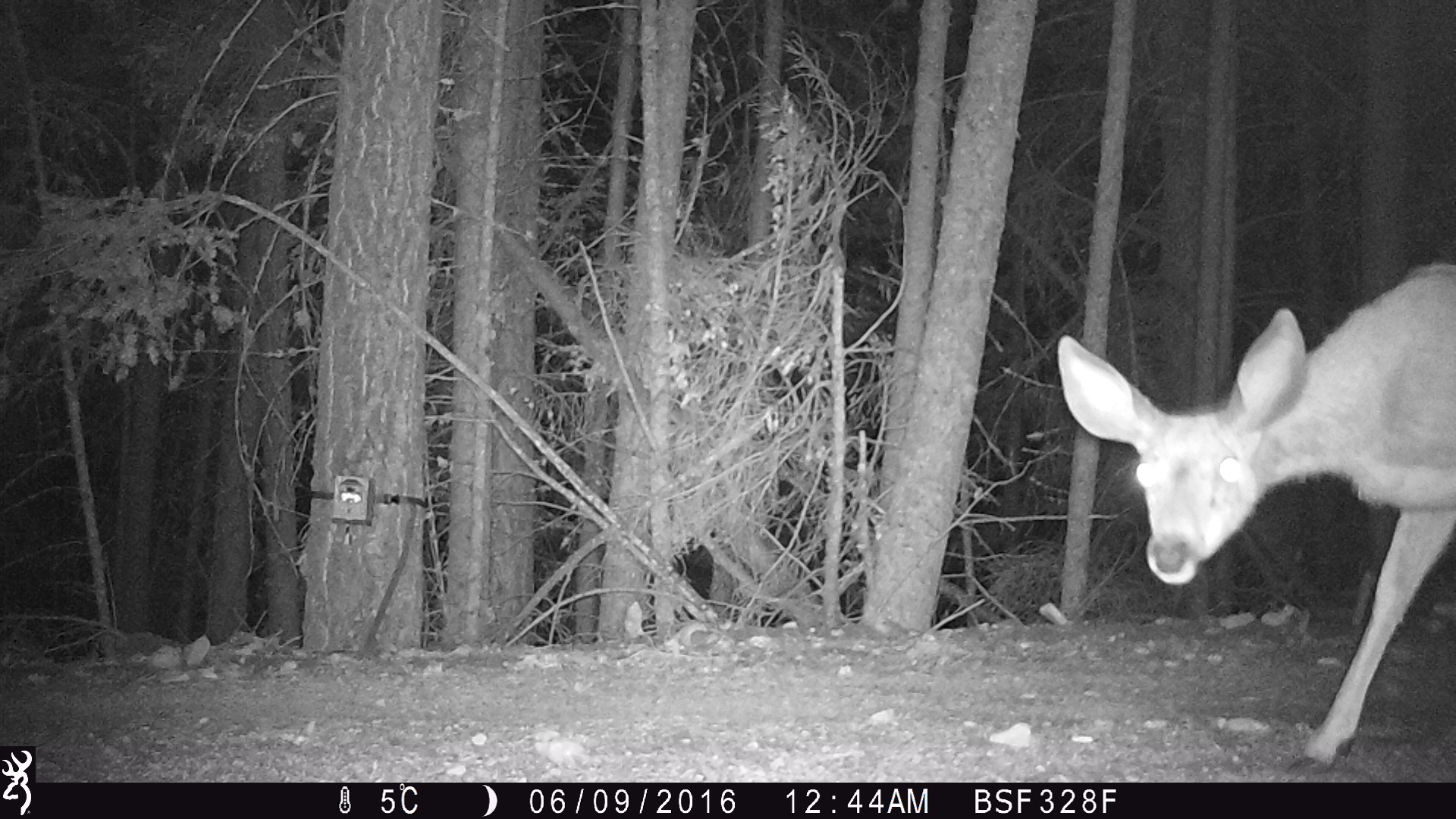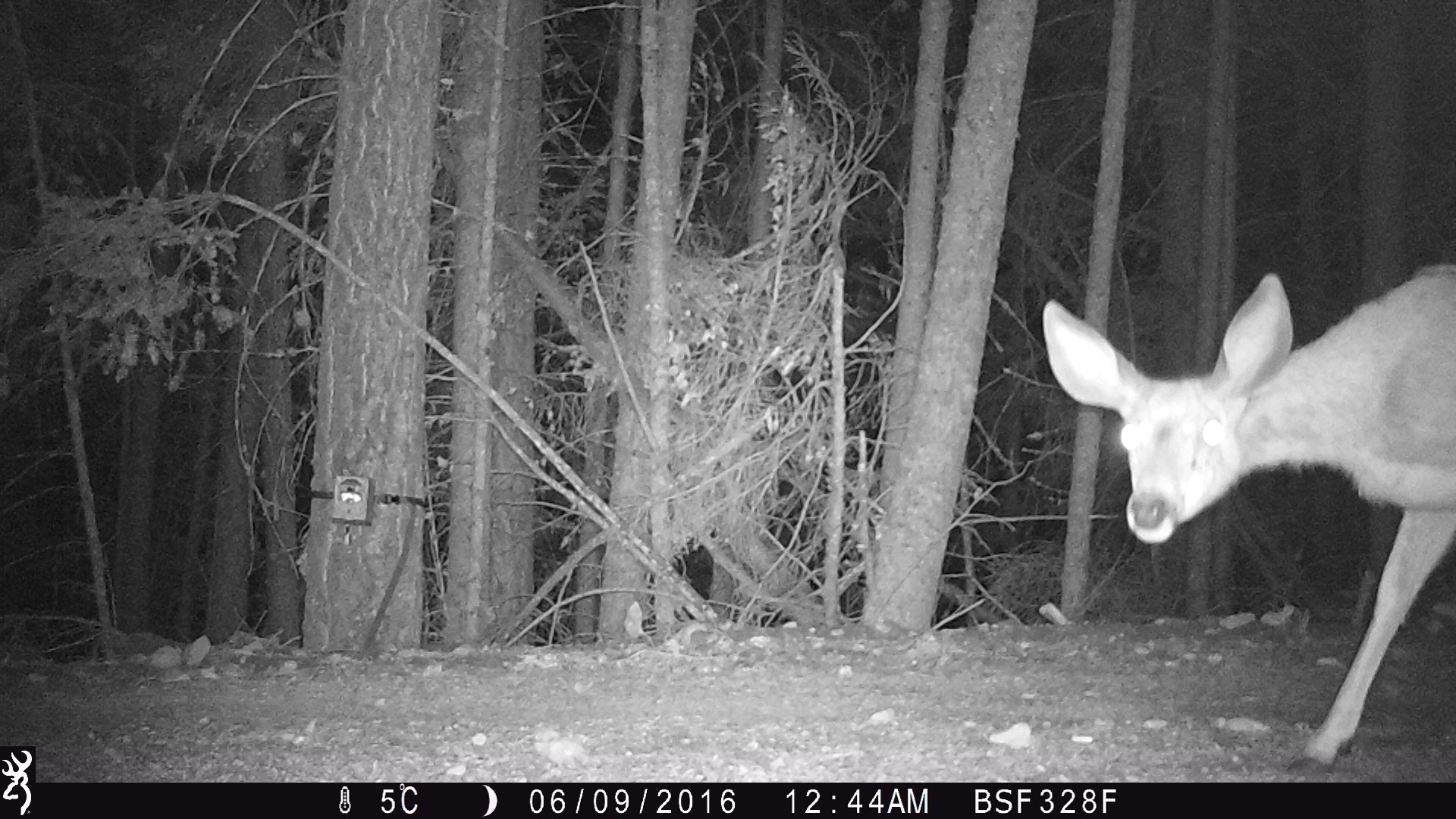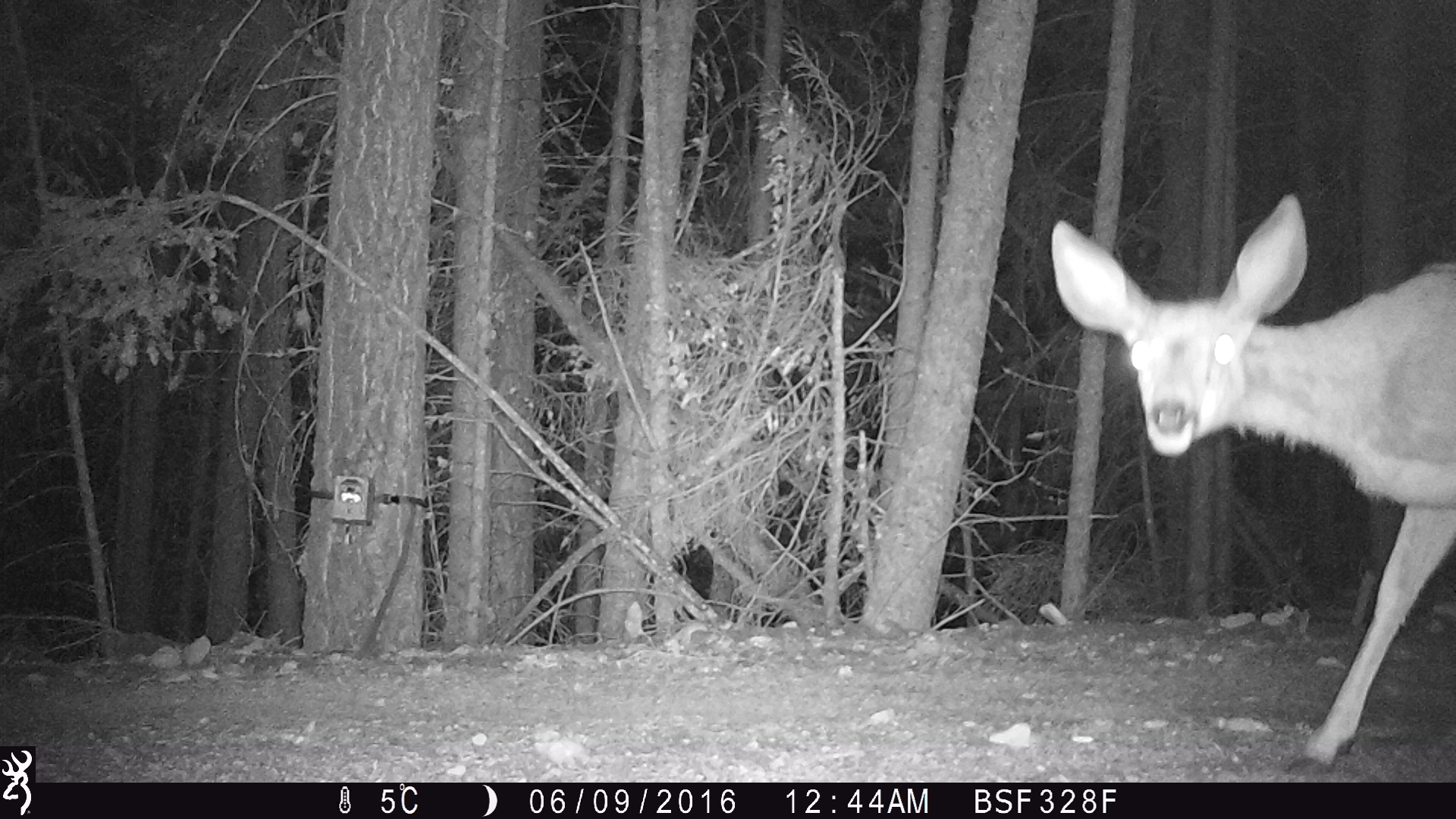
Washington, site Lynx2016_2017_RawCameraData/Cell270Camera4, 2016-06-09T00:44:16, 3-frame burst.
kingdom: Animalia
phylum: Chordata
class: Mammalia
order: Artiodactyla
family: Cervidae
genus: Odocoileus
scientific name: Odocoileus hemionus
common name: mule deer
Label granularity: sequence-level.